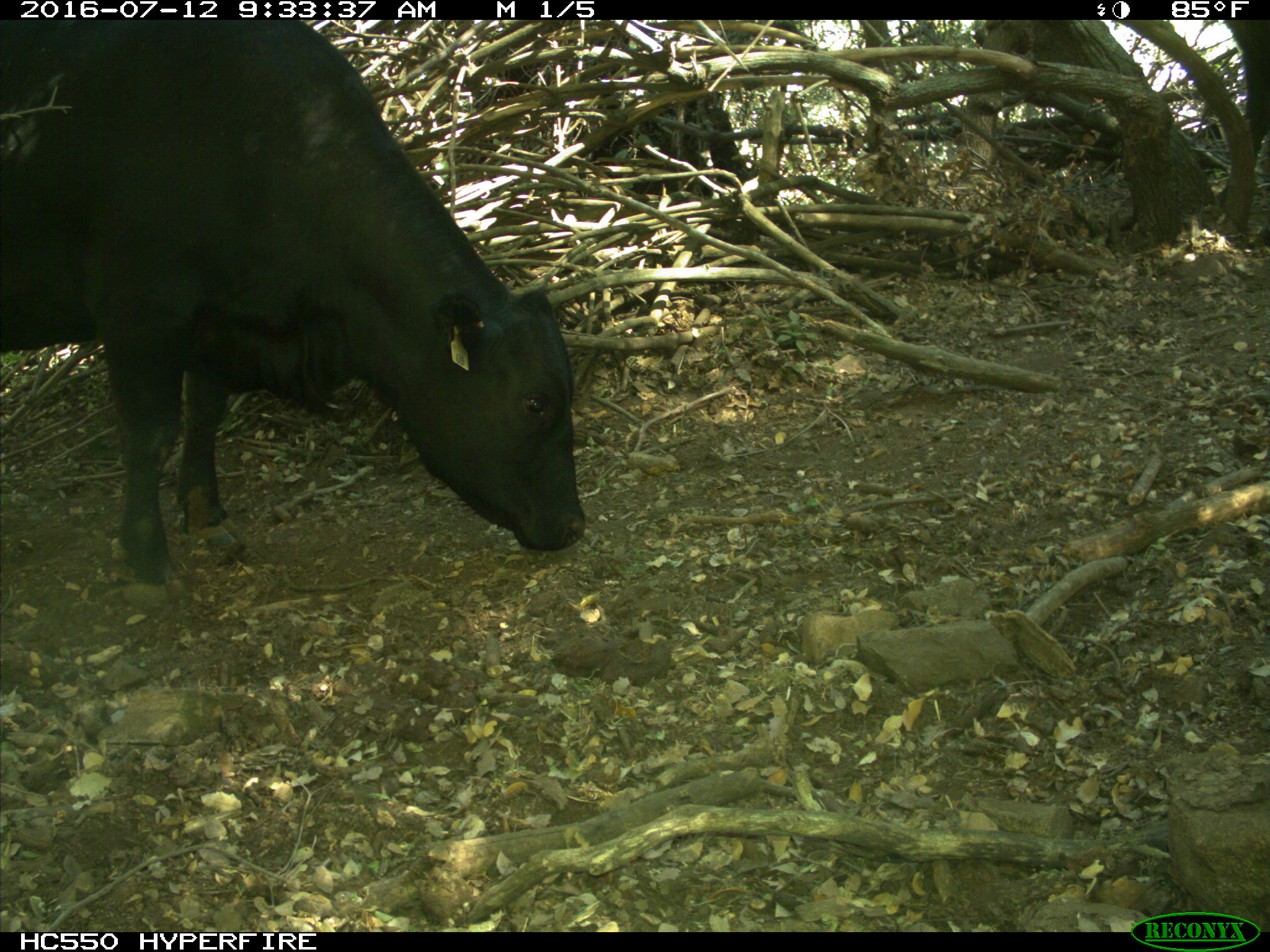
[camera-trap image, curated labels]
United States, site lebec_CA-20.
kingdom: Animalia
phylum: Chordata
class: Mammalia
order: Artiodactyla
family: Bovidae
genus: Bos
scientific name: Bos taurus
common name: domestic cow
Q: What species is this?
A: Bos taurus (domestic cow).